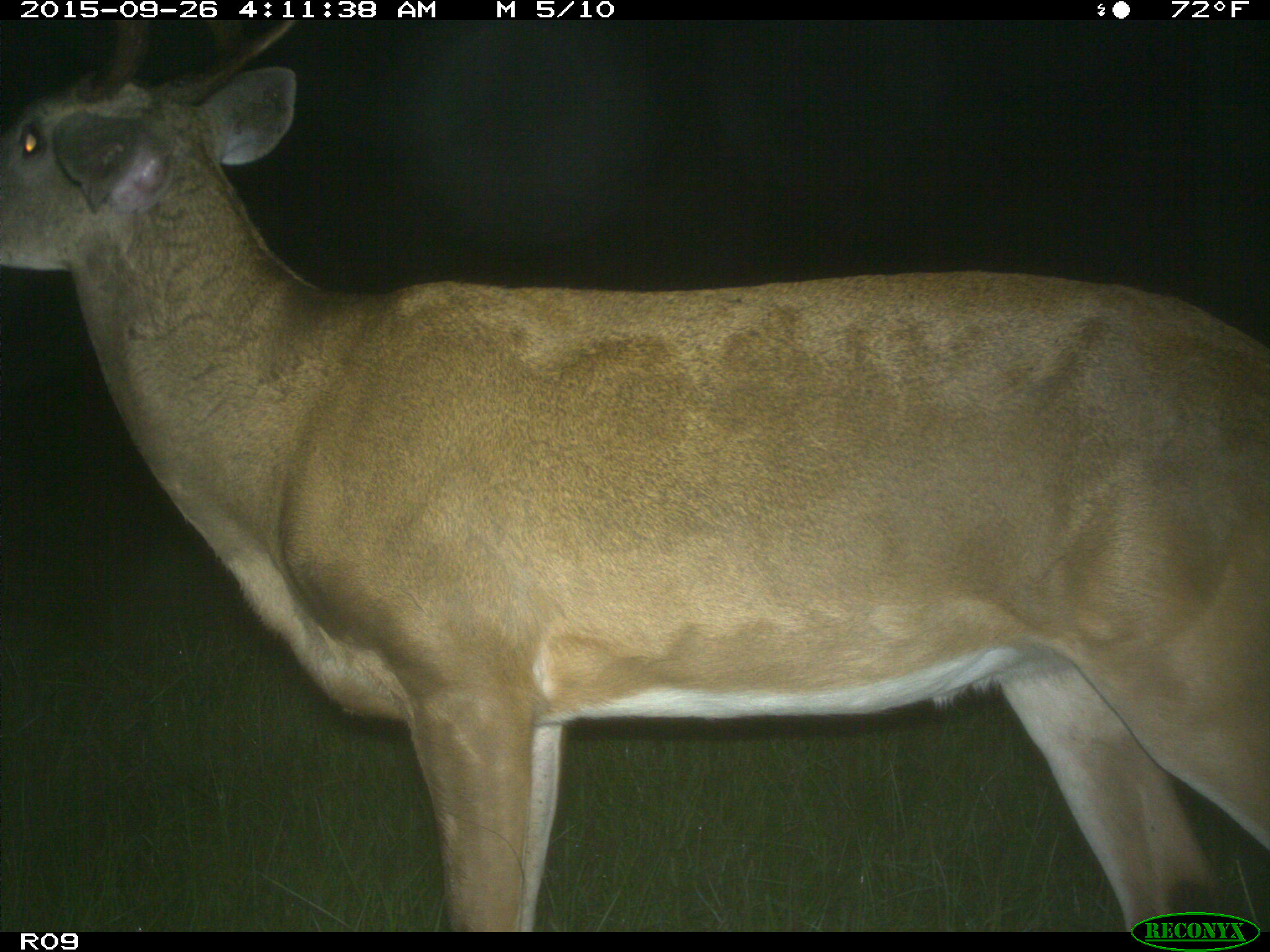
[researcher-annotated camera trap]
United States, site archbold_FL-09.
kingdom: Animalia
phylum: Chordata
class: Mammalia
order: Artiodactyla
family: Cervidae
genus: Odocoileus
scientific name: Odocoileus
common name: deer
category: unidentified deer